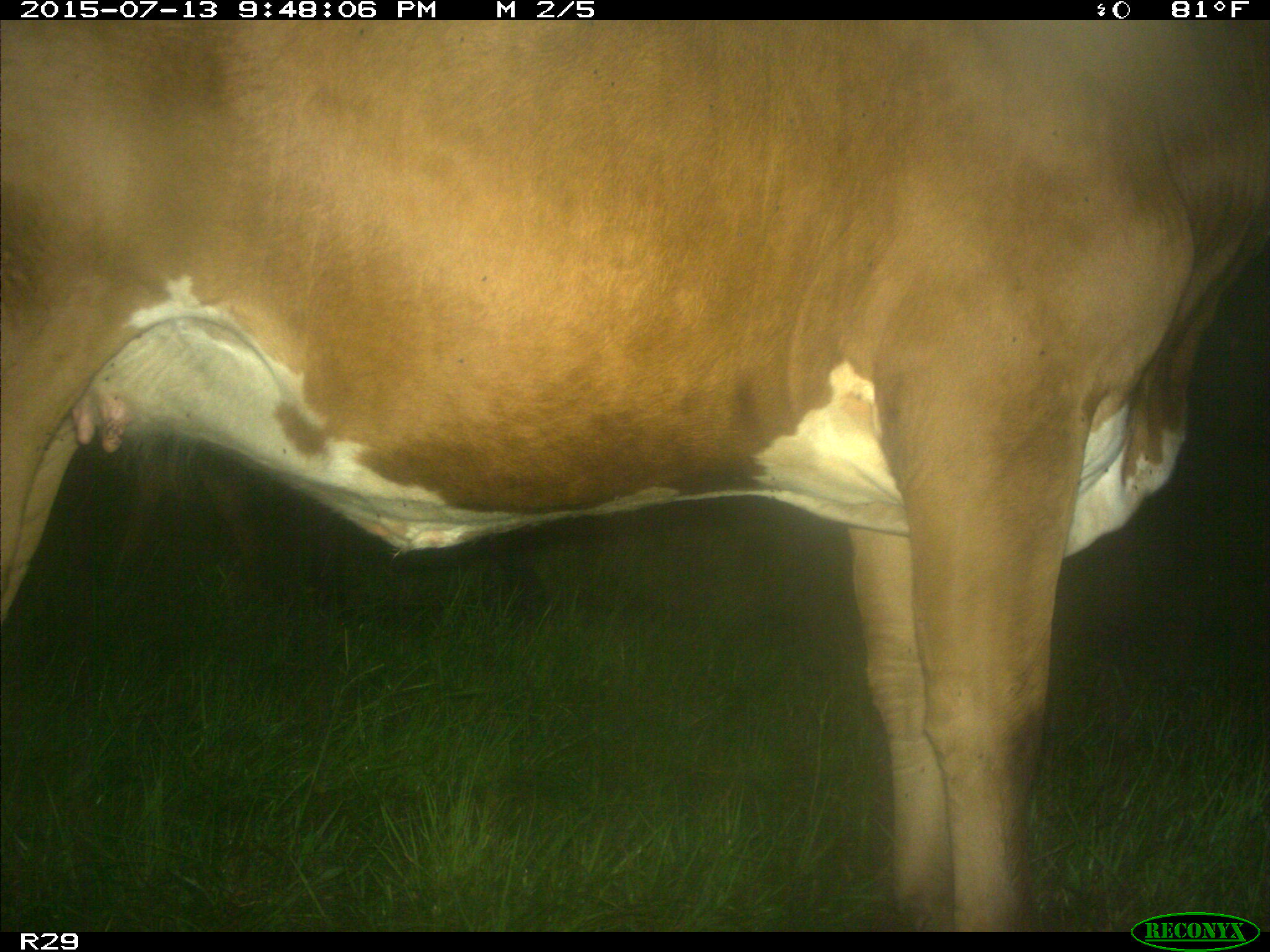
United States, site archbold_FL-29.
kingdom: Animalia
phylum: Chordata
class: Mammalia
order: Artiodactyla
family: Bovidae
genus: Bos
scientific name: Bos taurus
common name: domestic cow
Bos taurus (domestic cow).